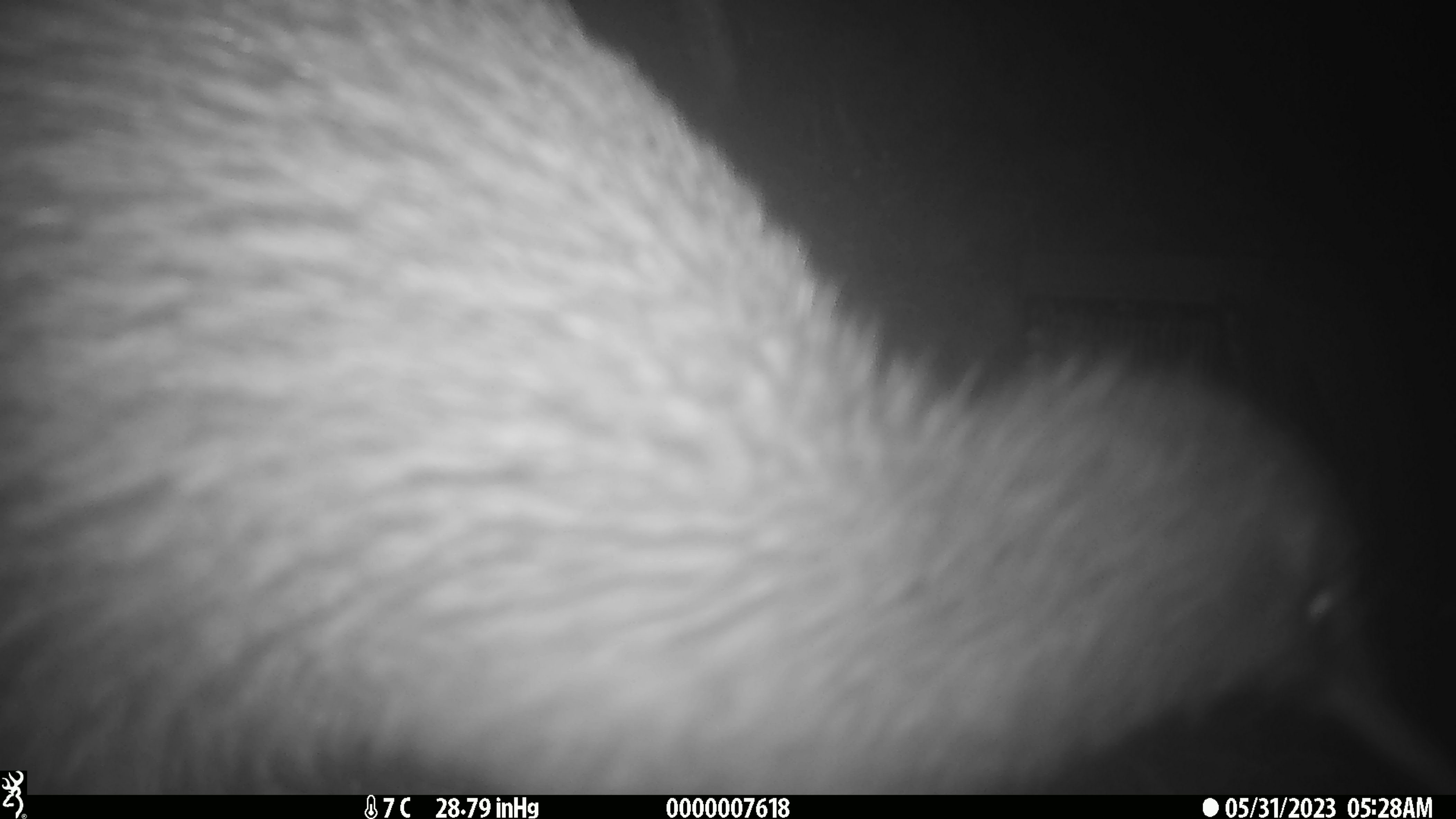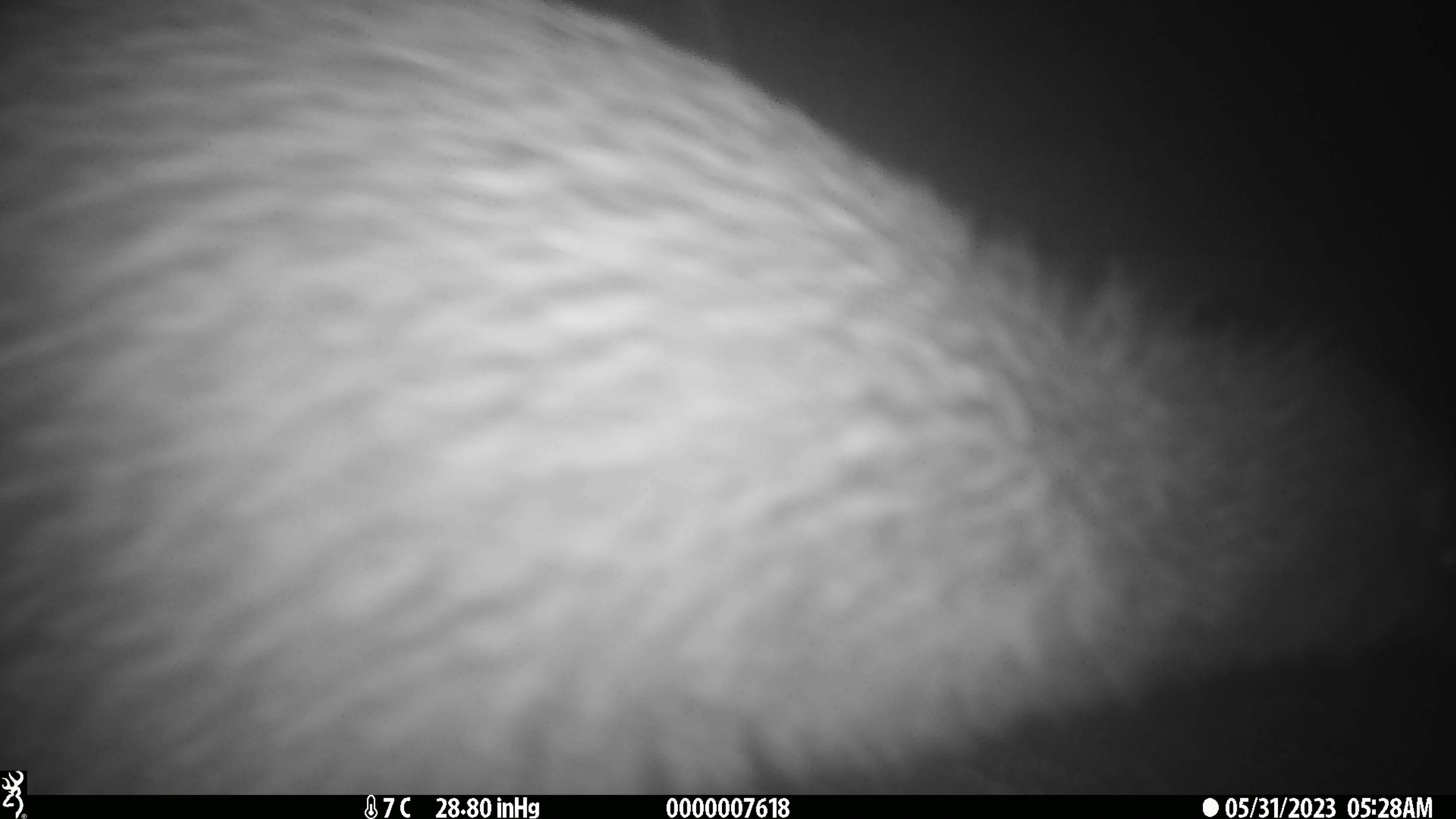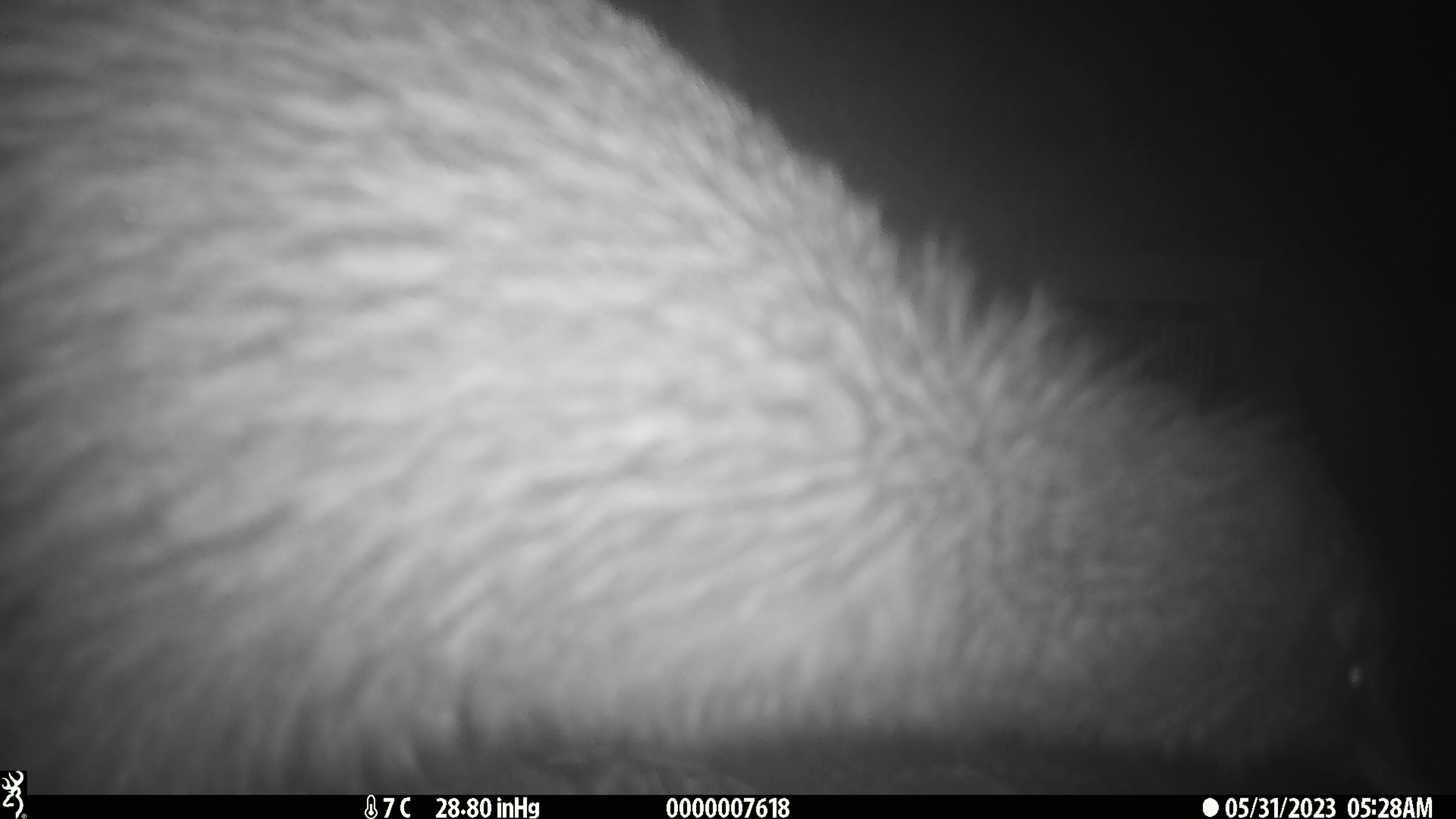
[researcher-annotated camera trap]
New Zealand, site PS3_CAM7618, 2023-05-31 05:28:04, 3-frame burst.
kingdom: Animalia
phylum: Chordata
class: Aves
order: Apterygiformes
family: Apterygidae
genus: Apteryx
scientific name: Apteryx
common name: kiwi